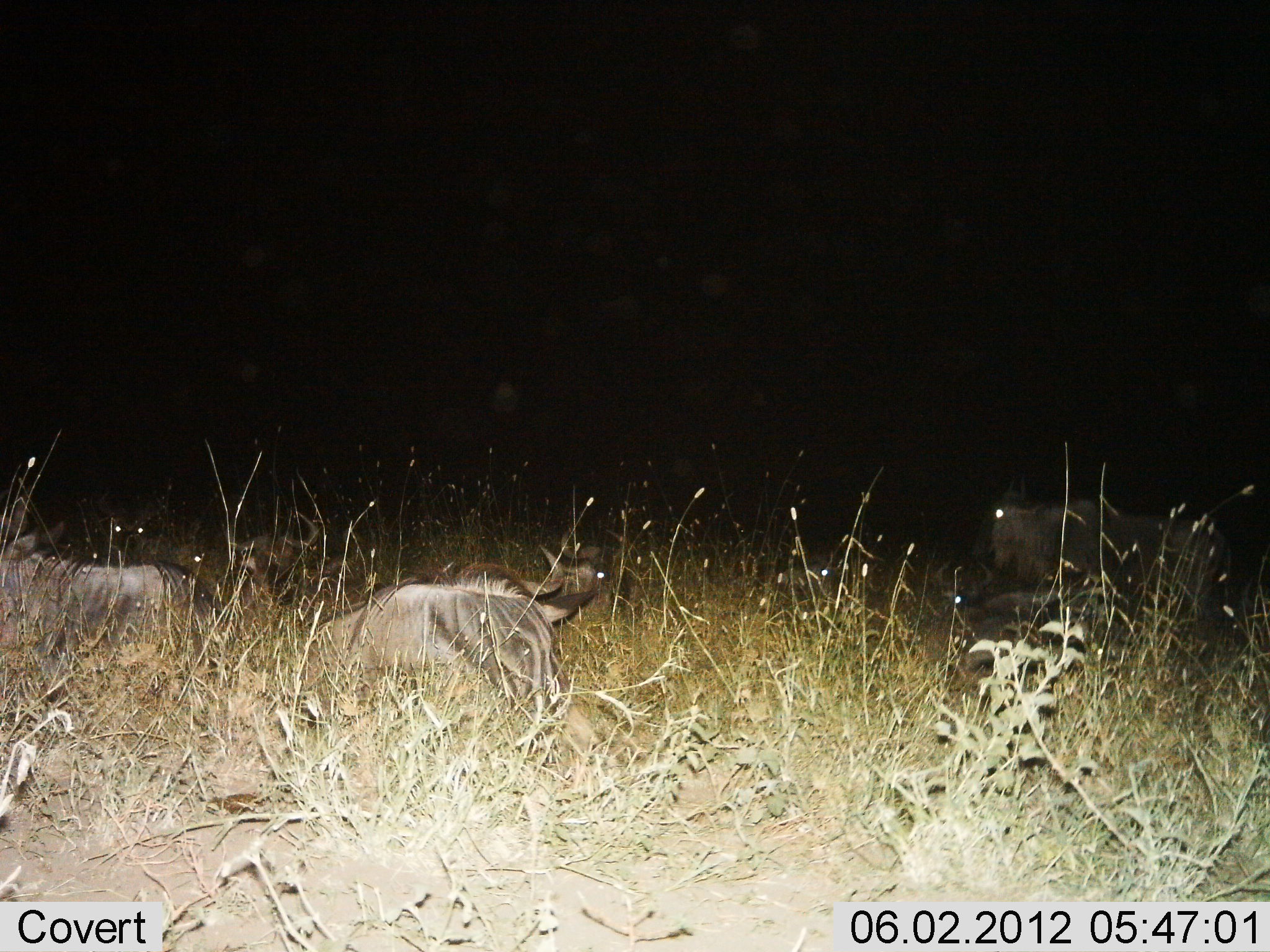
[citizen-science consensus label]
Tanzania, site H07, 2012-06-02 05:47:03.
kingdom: Animalia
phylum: Chordata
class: Mammalia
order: Artiodactyla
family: Bovidae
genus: Connochaetes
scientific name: Connochaetes taurinus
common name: blue wildebeest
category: wildebeest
Wildebeest (blue wildebeest) (Connochaetes taurinus), count 4. Behavior (volunteer vote fractions): standing 20%, resting 80%, moving 10%, interacting 0%. Young present (vote fraction): 0%. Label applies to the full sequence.